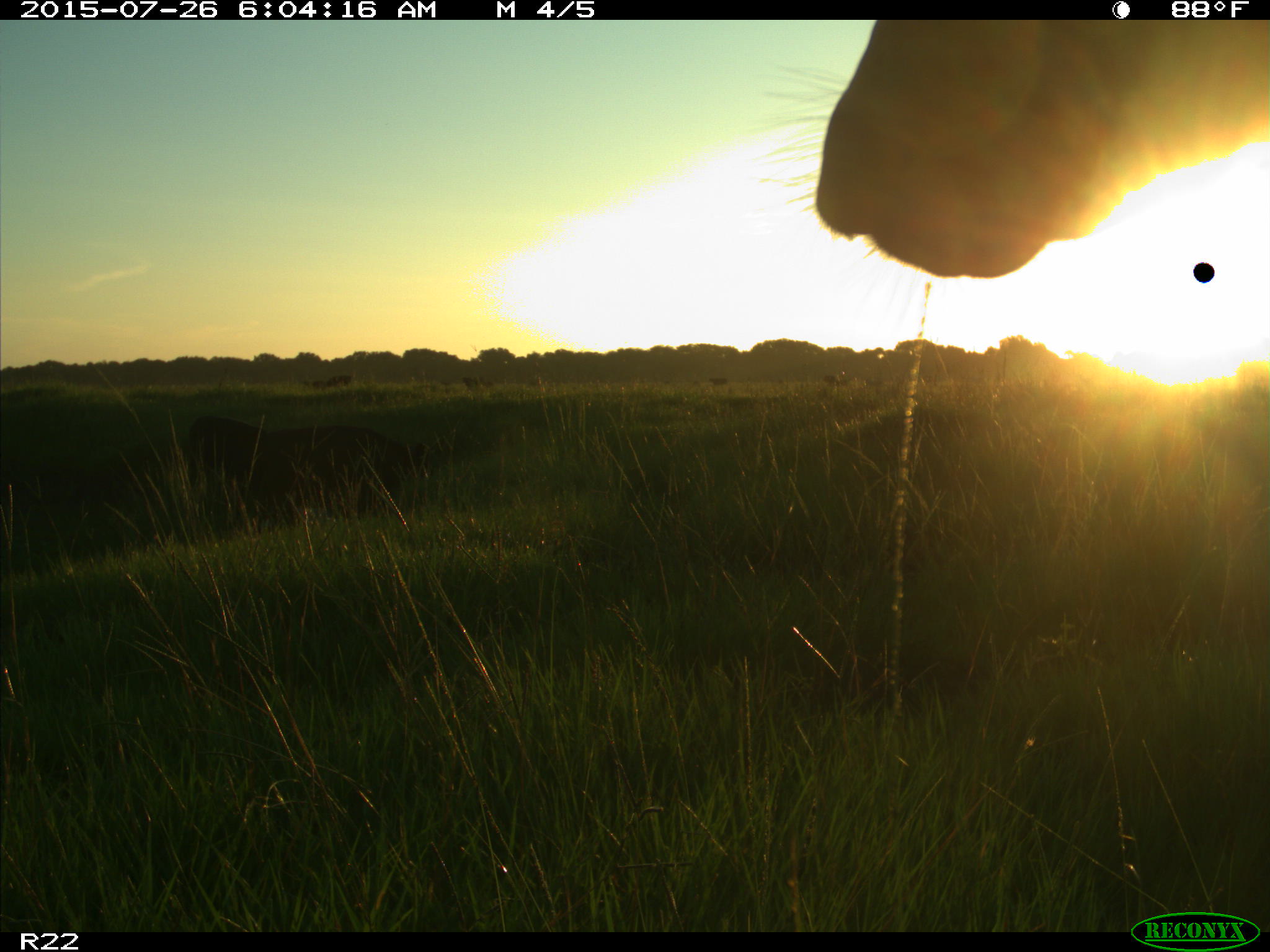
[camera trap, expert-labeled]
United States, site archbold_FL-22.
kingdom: Animalia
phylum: Chordata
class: Mammalia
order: Artiodactyla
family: Bovidae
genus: Bos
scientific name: Bos taurus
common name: domestic cow